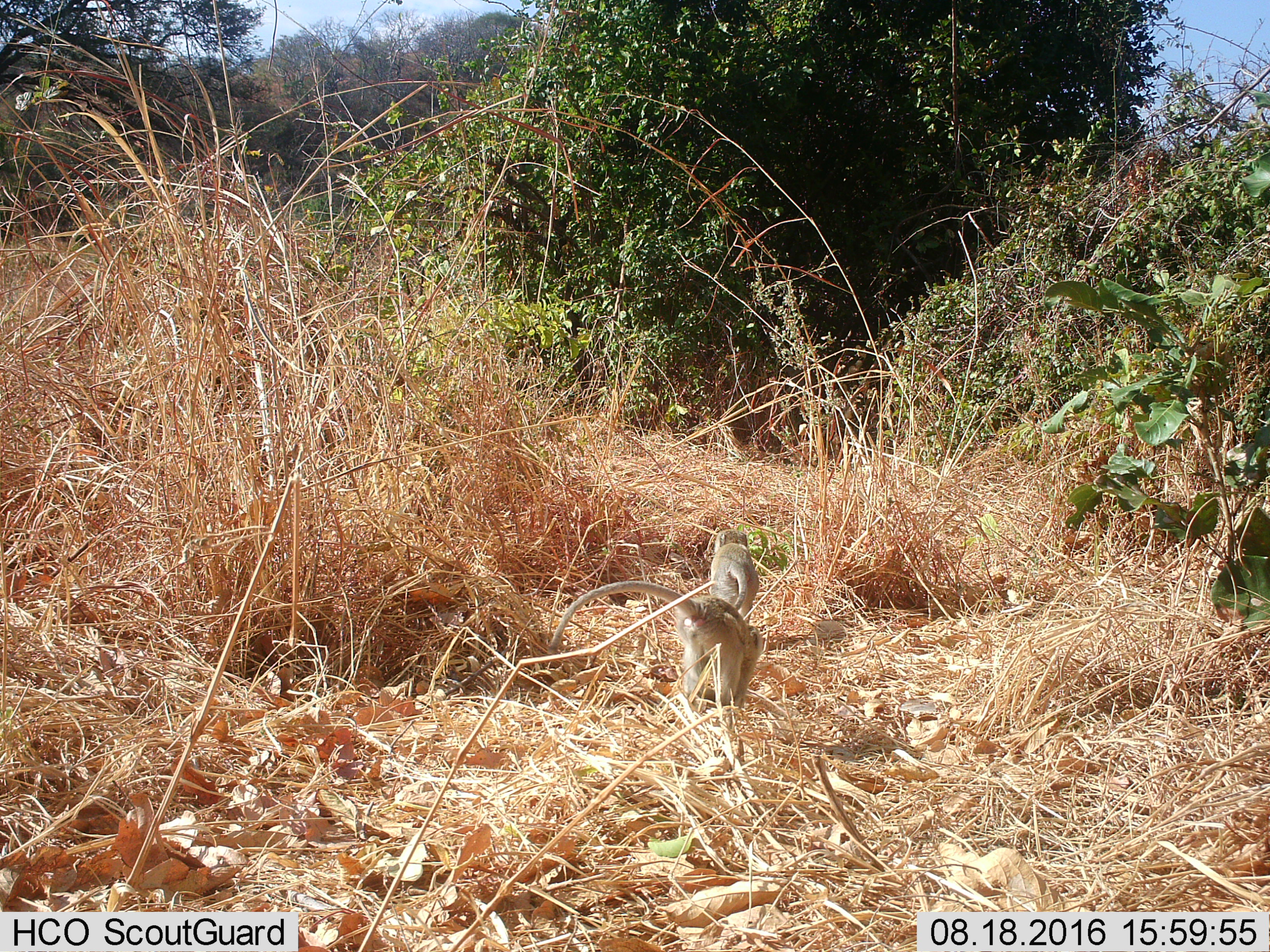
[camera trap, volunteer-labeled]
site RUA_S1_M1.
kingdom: Animalia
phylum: Chordata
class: Mammalia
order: Primates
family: Cercopithecidae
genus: Chlorocebus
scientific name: Chlorocebus pygerythrus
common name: vervet monkey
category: monkeyvervet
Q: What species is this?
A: Monkeyvervet (vervet monkey) (Chlorocebus pygerythrus).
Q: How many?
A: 2.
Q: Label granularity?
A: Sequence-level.